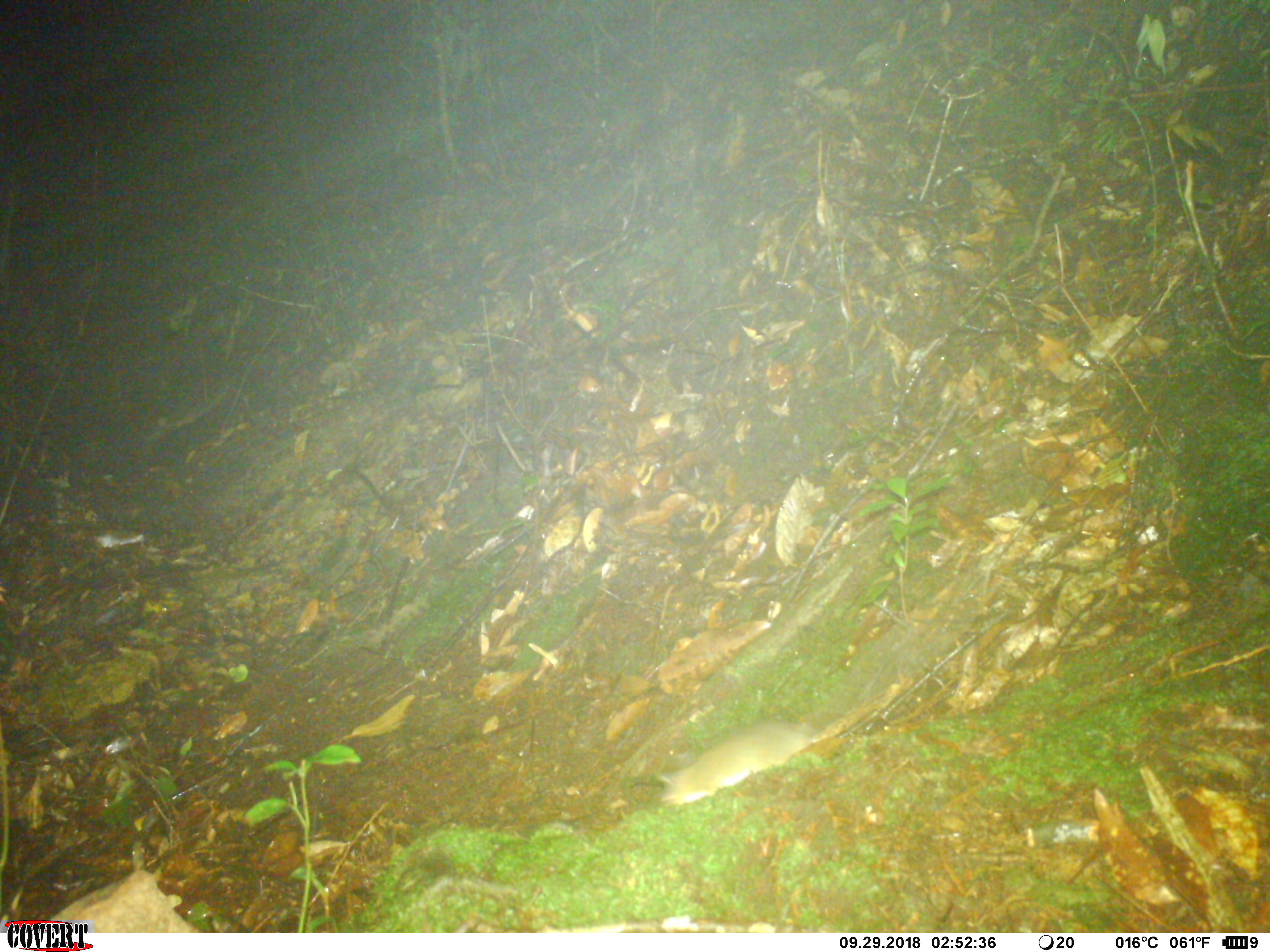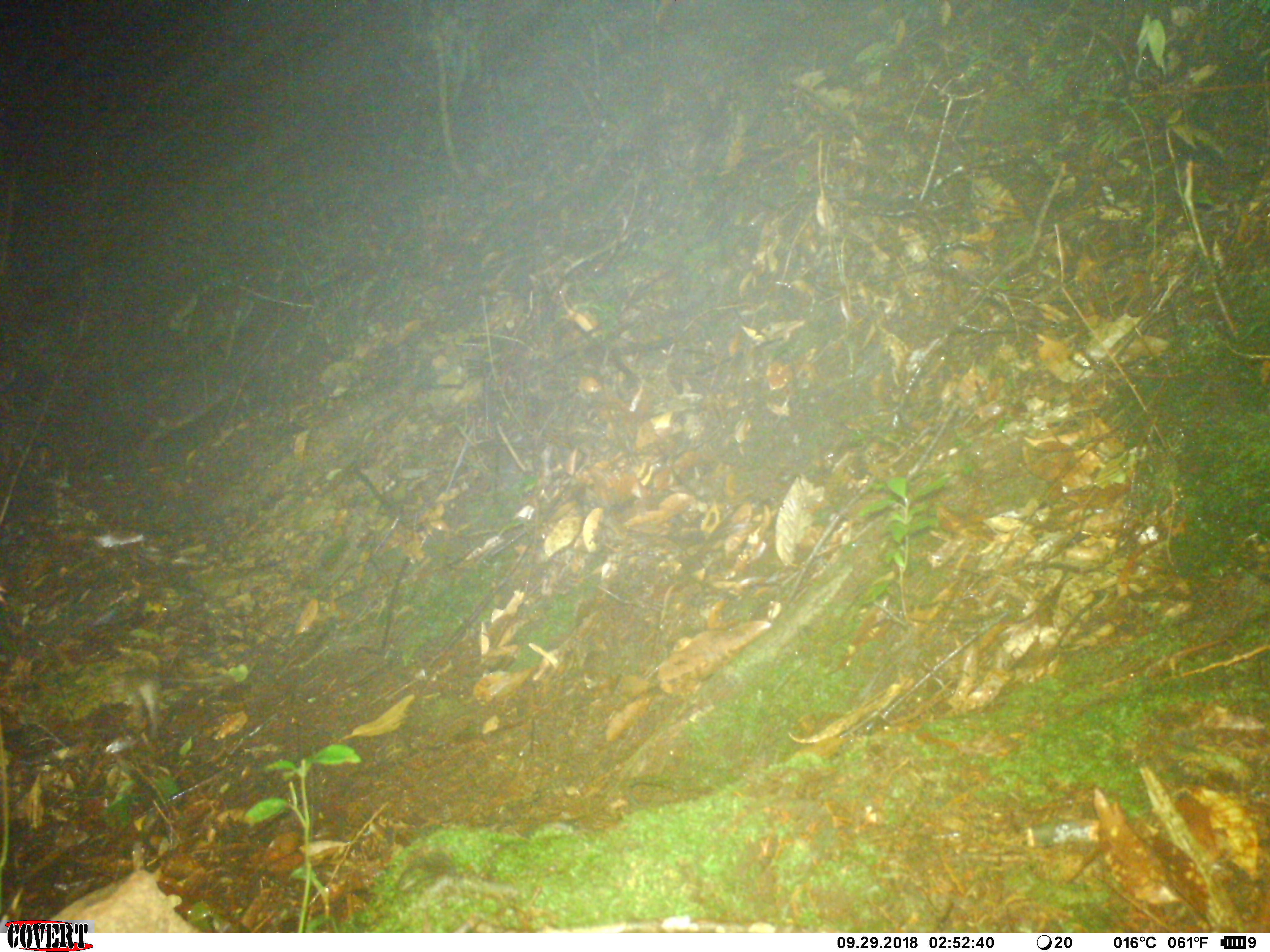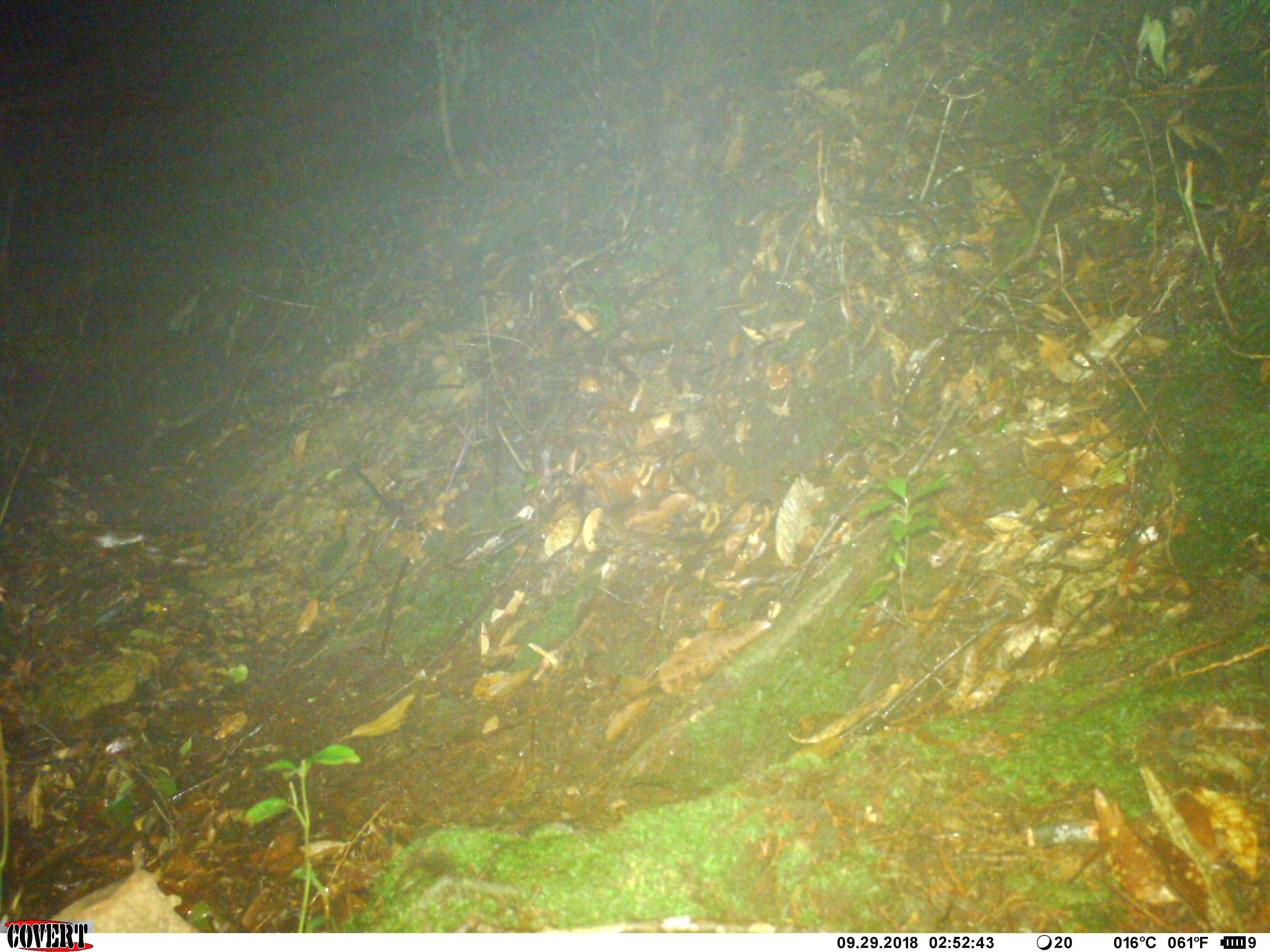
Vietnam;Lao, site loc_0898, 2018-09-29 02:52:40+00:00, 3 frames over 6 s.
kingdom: Animalia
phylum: Chordata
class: Mammalia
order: Rodentia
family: Muridae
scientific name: Muridae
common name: old-world mice and rats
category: unidentified murid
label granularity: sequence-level